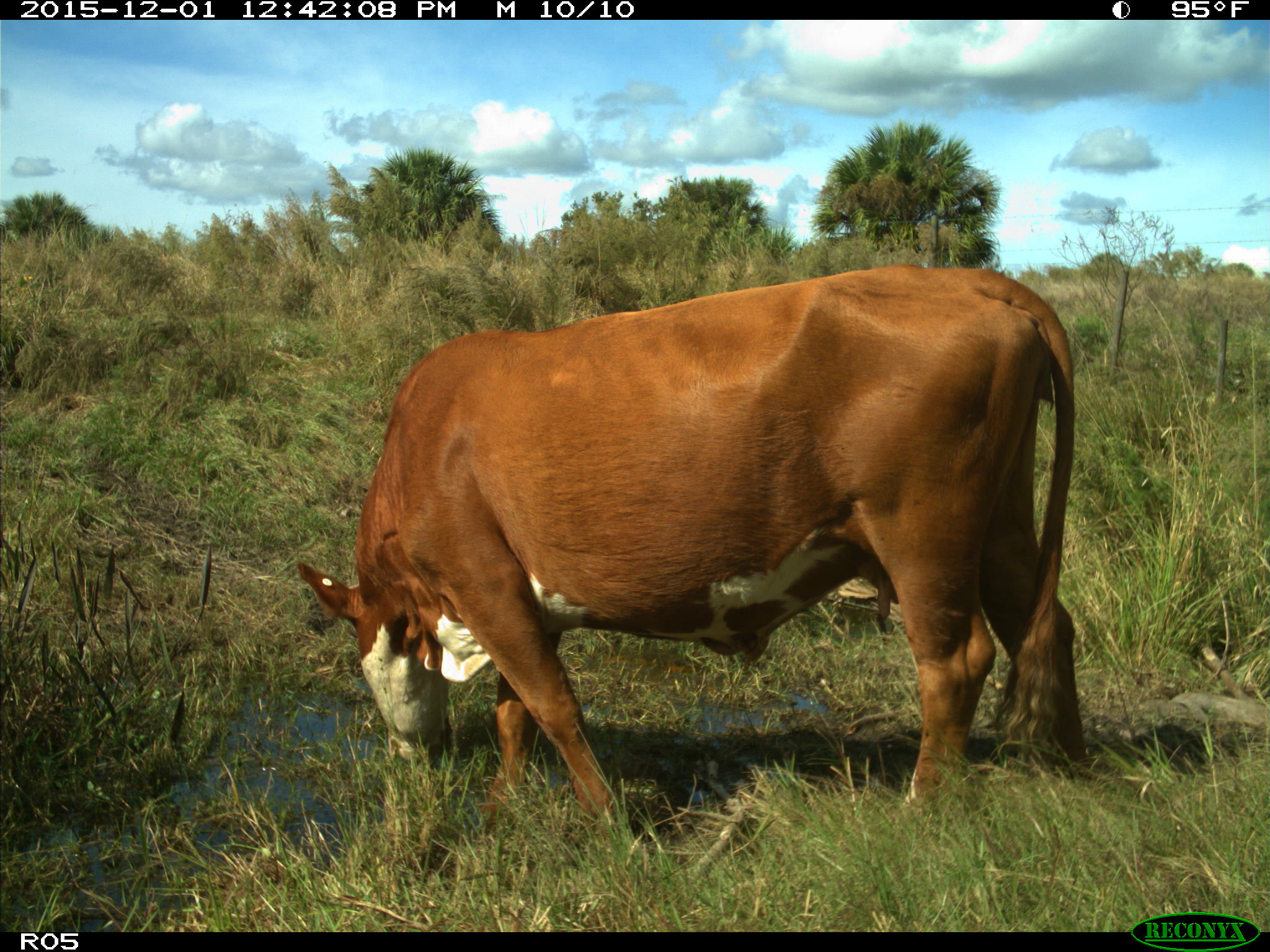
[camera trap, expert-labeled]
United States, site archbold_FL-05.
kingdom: Animalia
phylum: Chordata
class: Mammalia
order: Artiodactyla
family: Bovidae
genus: Bos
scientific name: Bos taurus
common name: domestic cow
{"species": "Bos taurus (domestic cow)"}